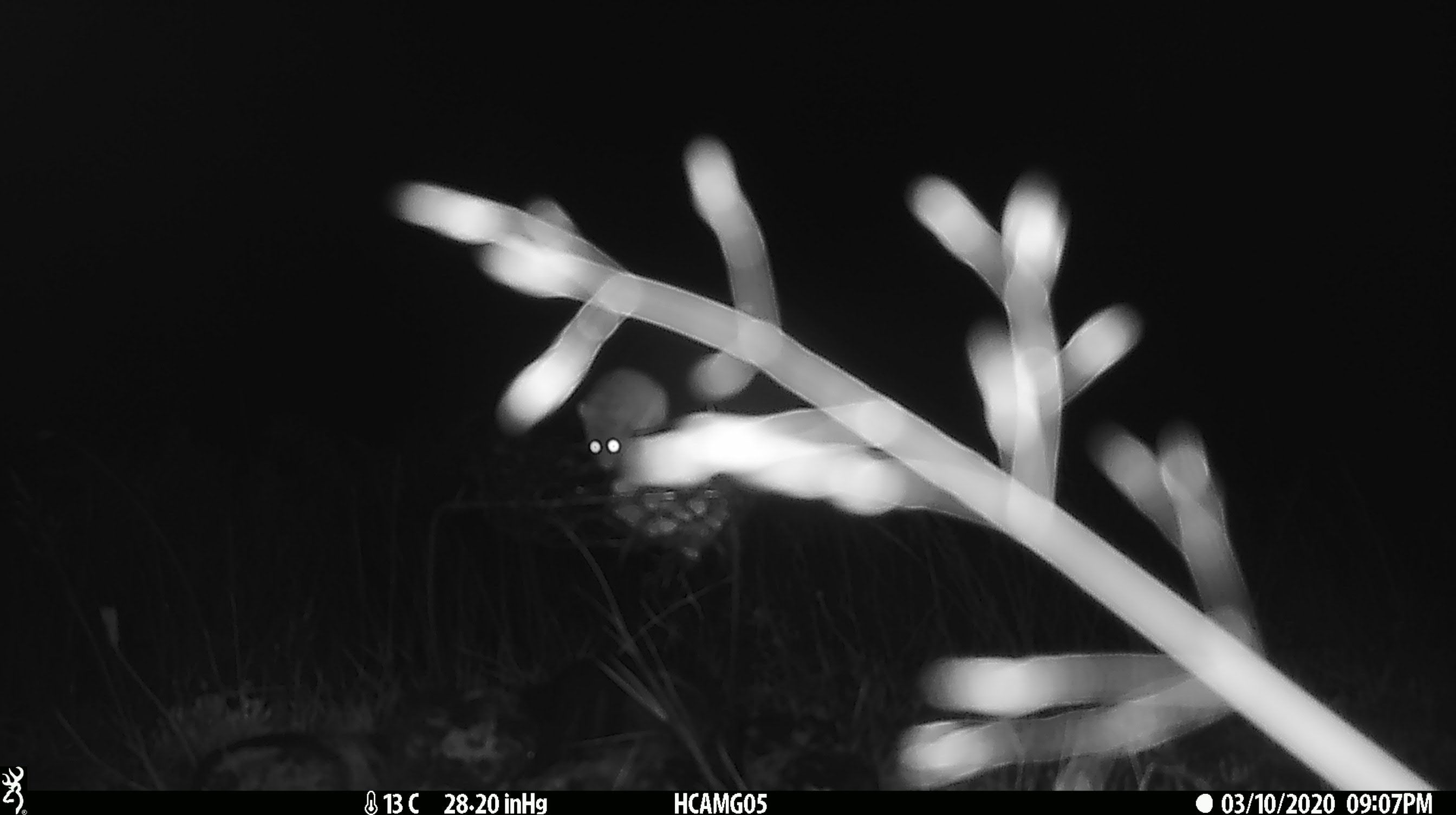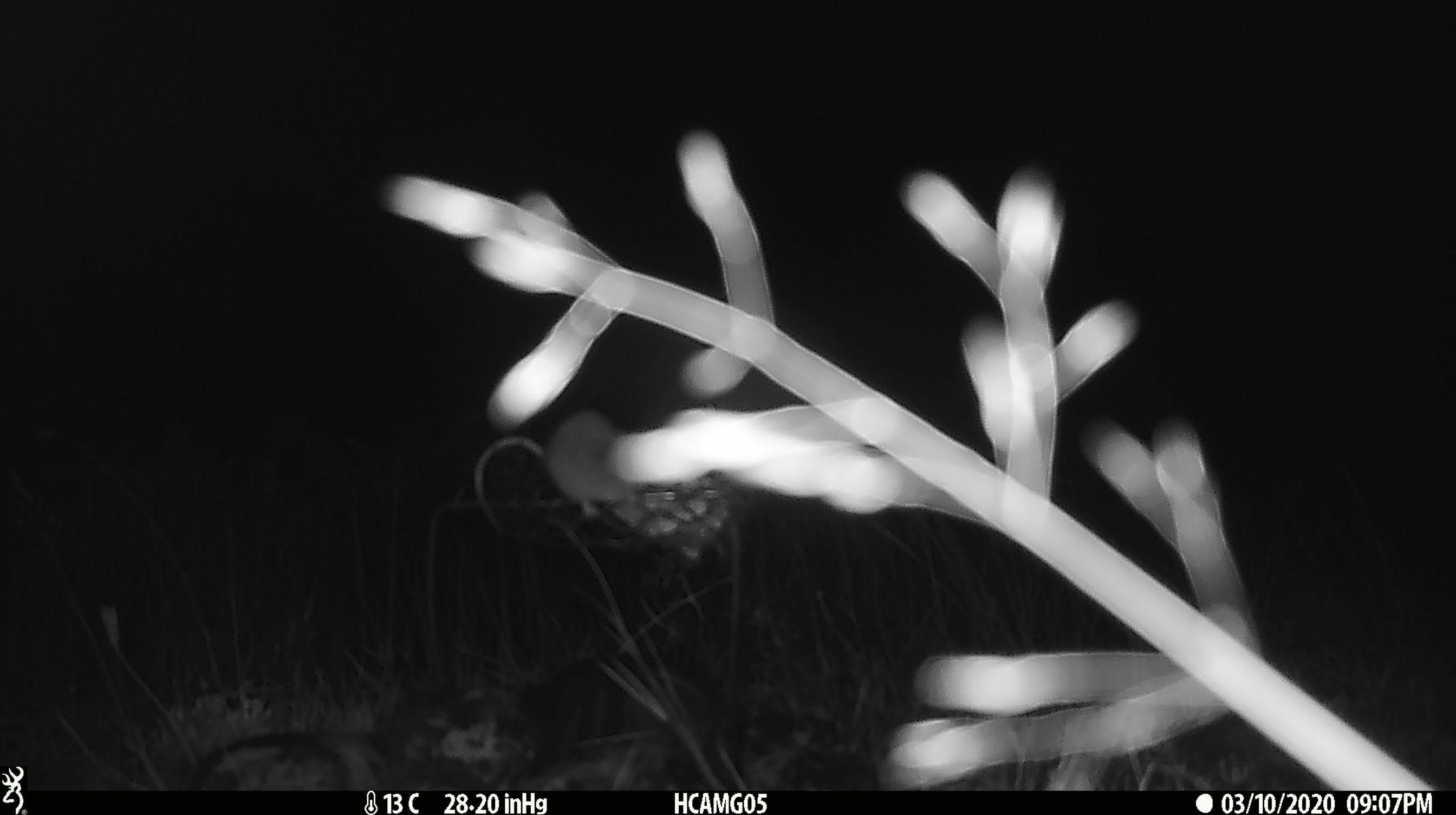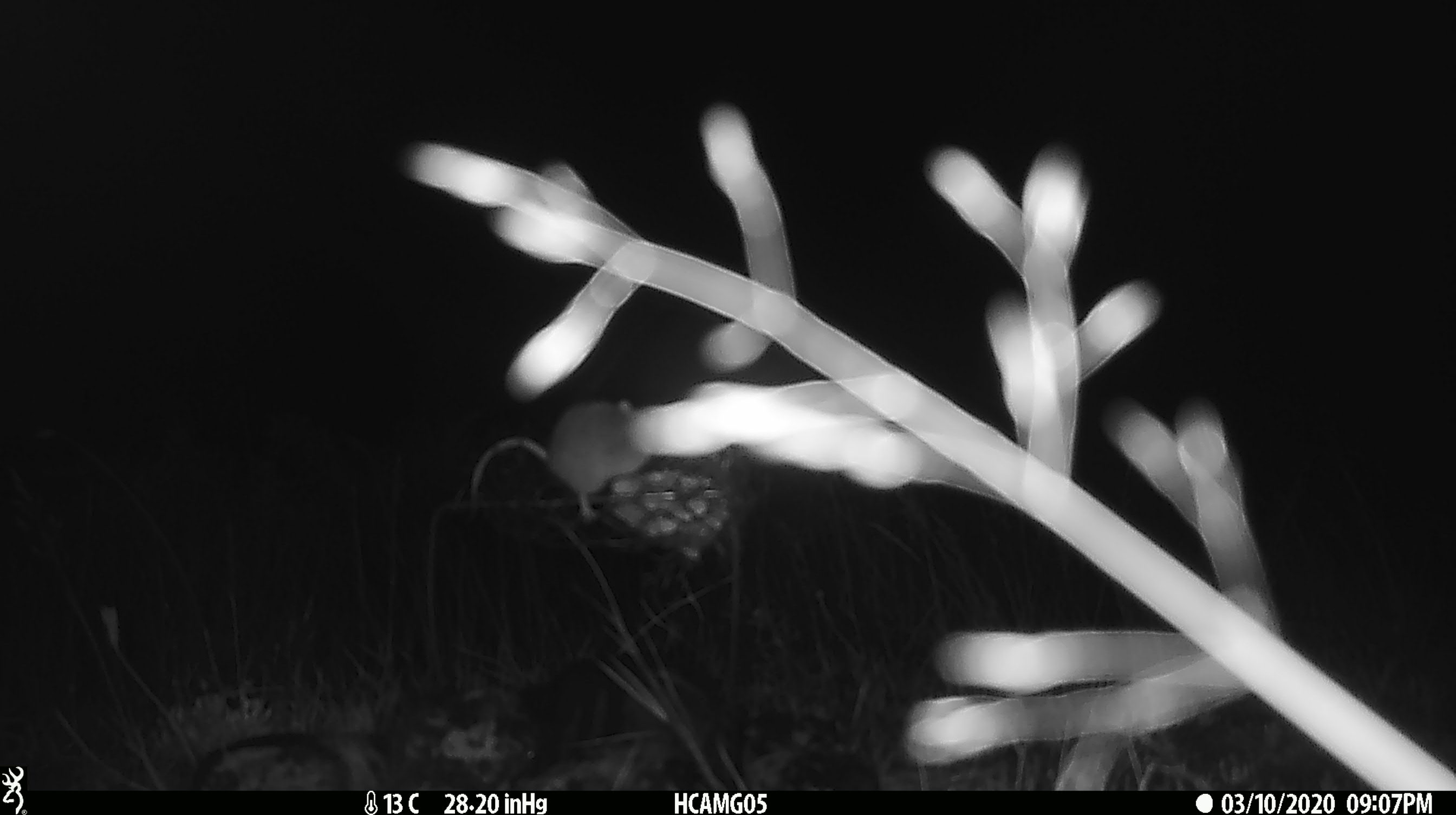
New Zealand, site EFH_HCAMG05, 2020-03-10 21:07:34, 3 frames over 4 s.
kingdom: Animalia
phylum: Chordata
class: Mammalia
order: Rodentia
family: Muridae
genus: Mus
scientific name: Mus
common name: mouse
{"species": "mouse (Mus)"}